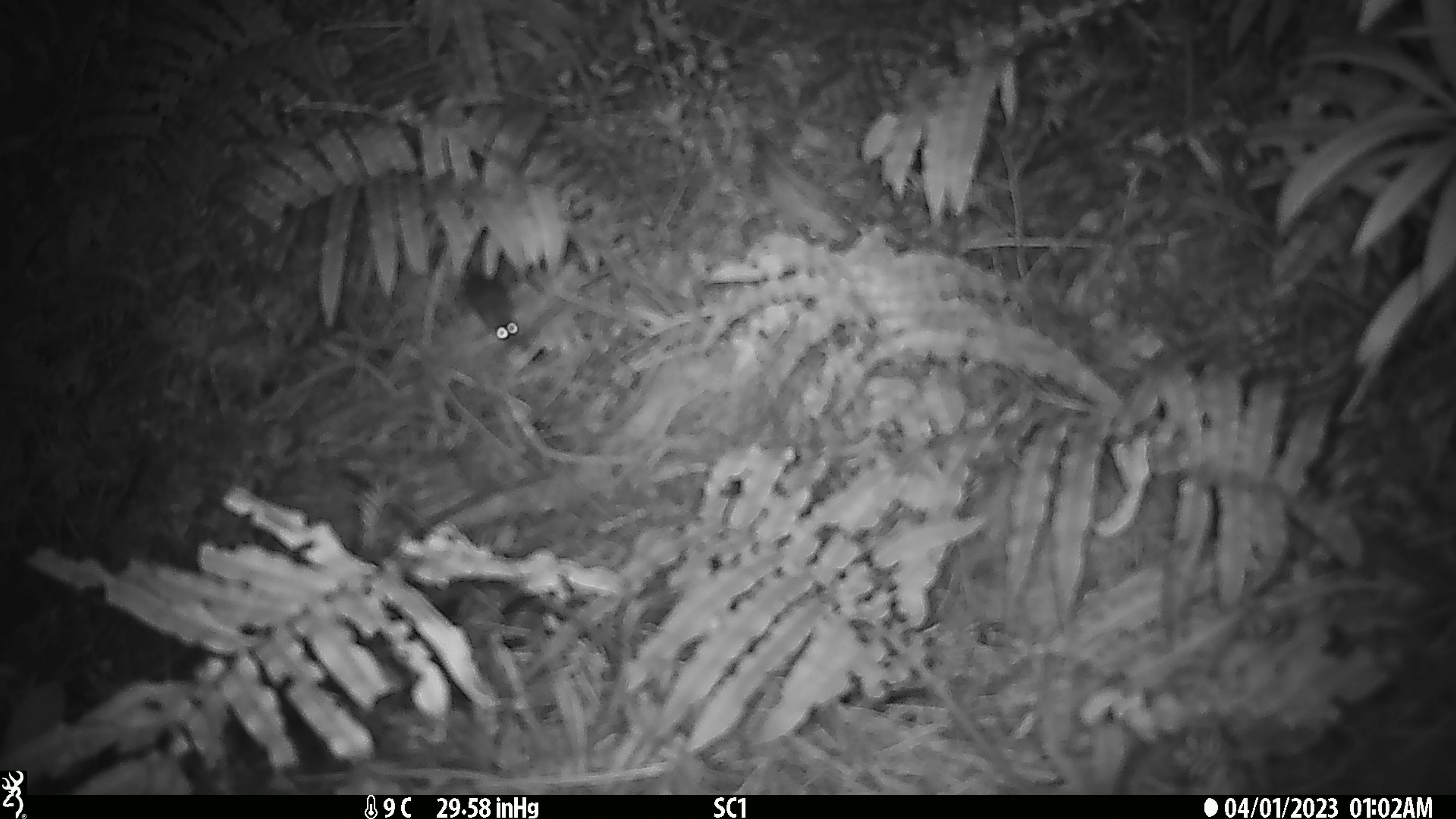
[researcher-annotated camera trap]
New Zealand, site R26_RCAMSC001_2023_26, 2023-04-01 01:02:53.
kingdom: Animalia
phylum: Chordata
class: Mammalia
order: Rodentia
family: Muridae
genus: Mus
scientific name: Mus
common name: mouse